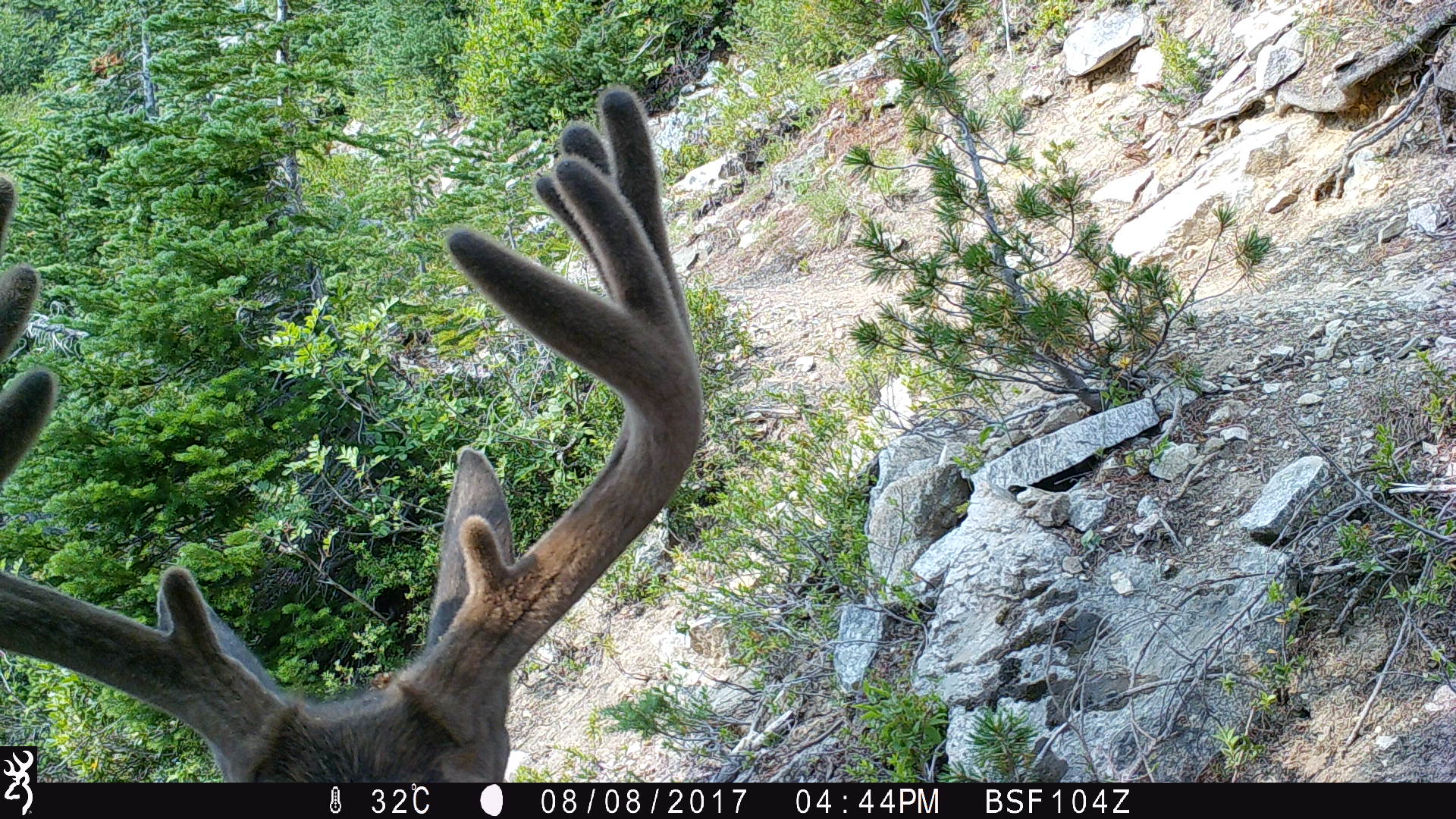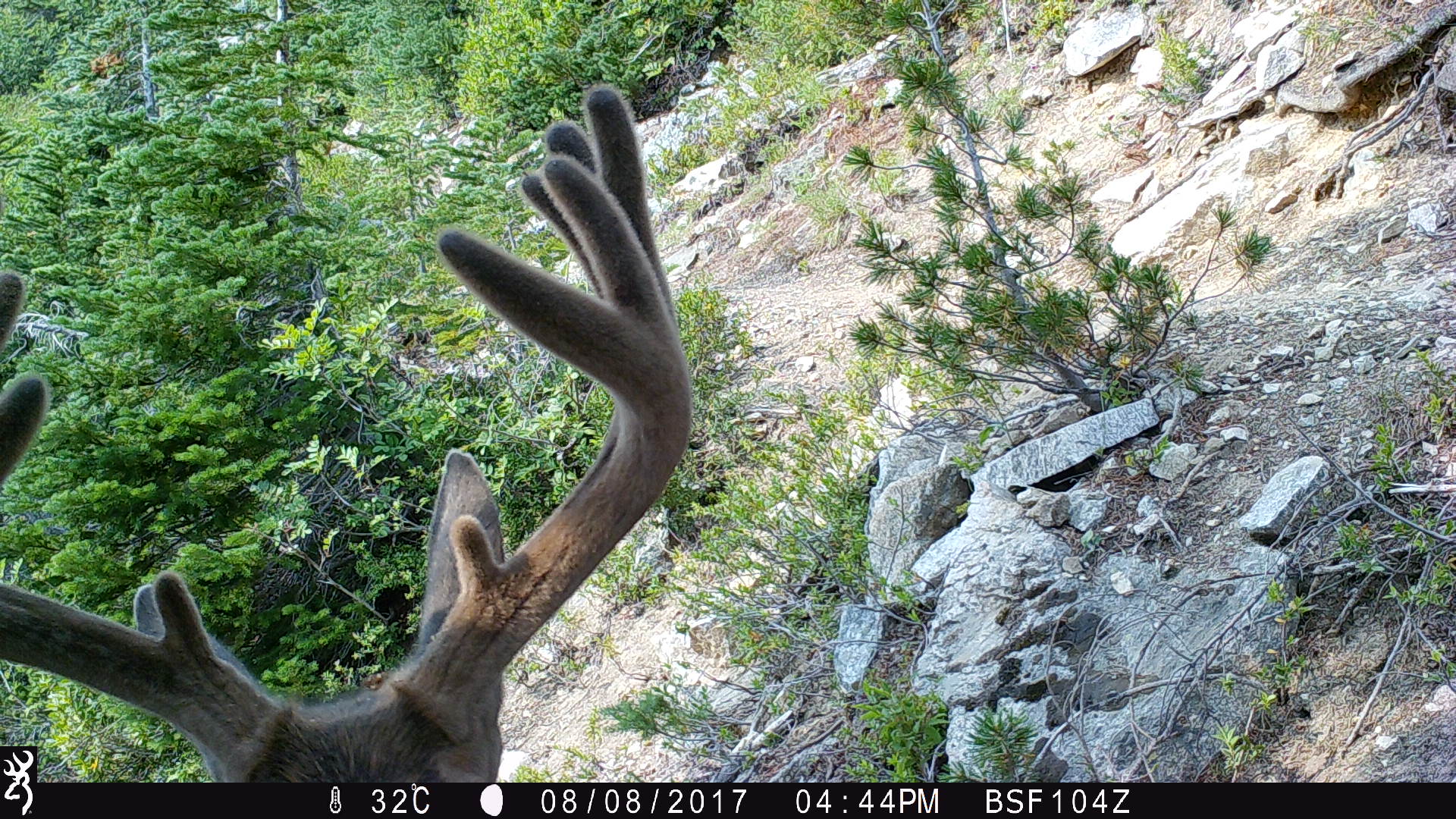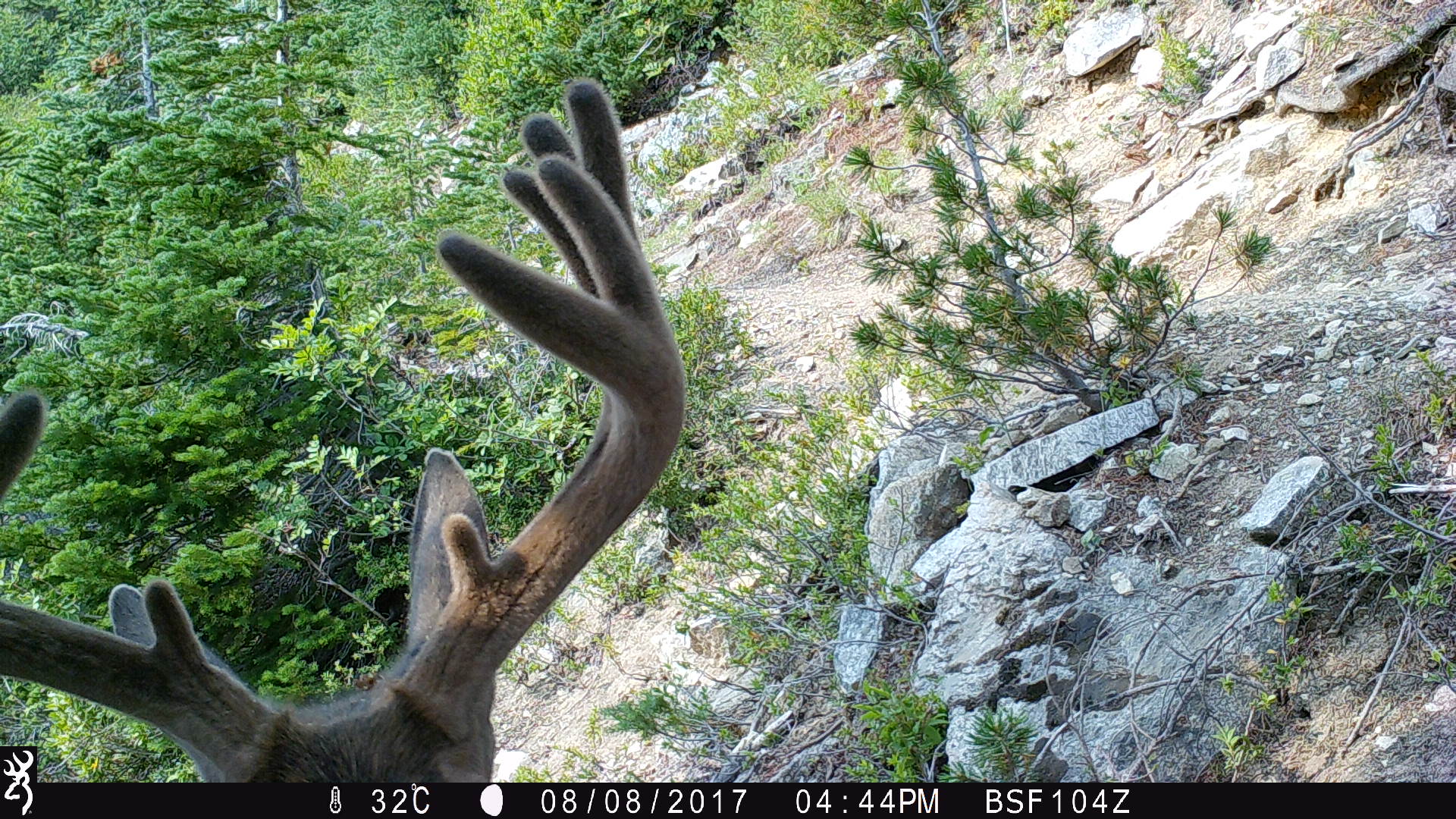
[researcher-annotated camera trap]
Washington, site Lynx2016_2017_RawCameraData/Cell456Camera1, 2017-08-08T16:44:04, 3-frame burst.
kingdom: Animalia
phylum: Chordata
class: Mammalia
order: Artiodactyla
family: Cervidae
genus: Odocoileus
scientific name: Odocoileus hemionus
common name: mule deer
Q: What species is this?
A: Odocoileus hemionus (mule deer).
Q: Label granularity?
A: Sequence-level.